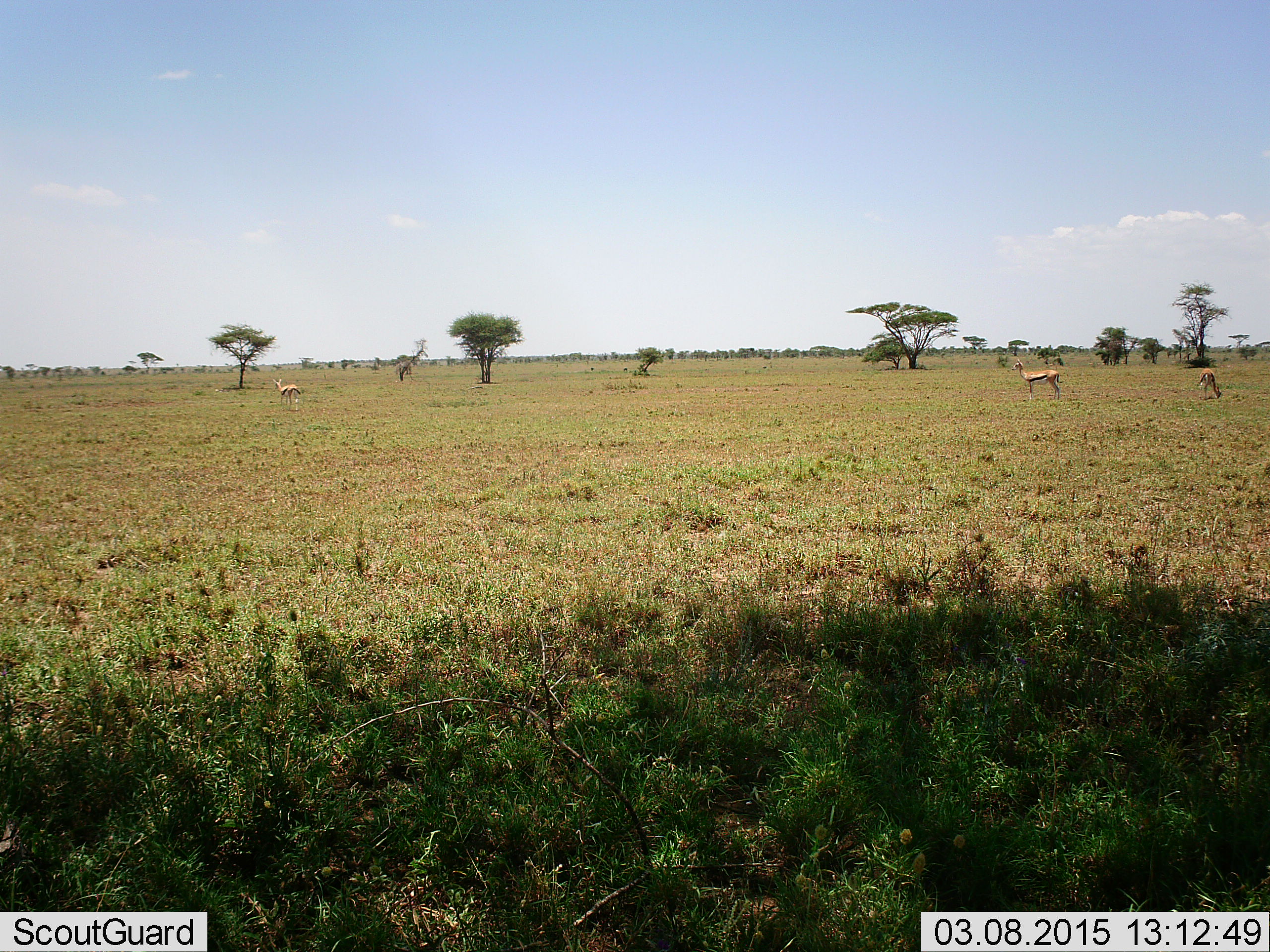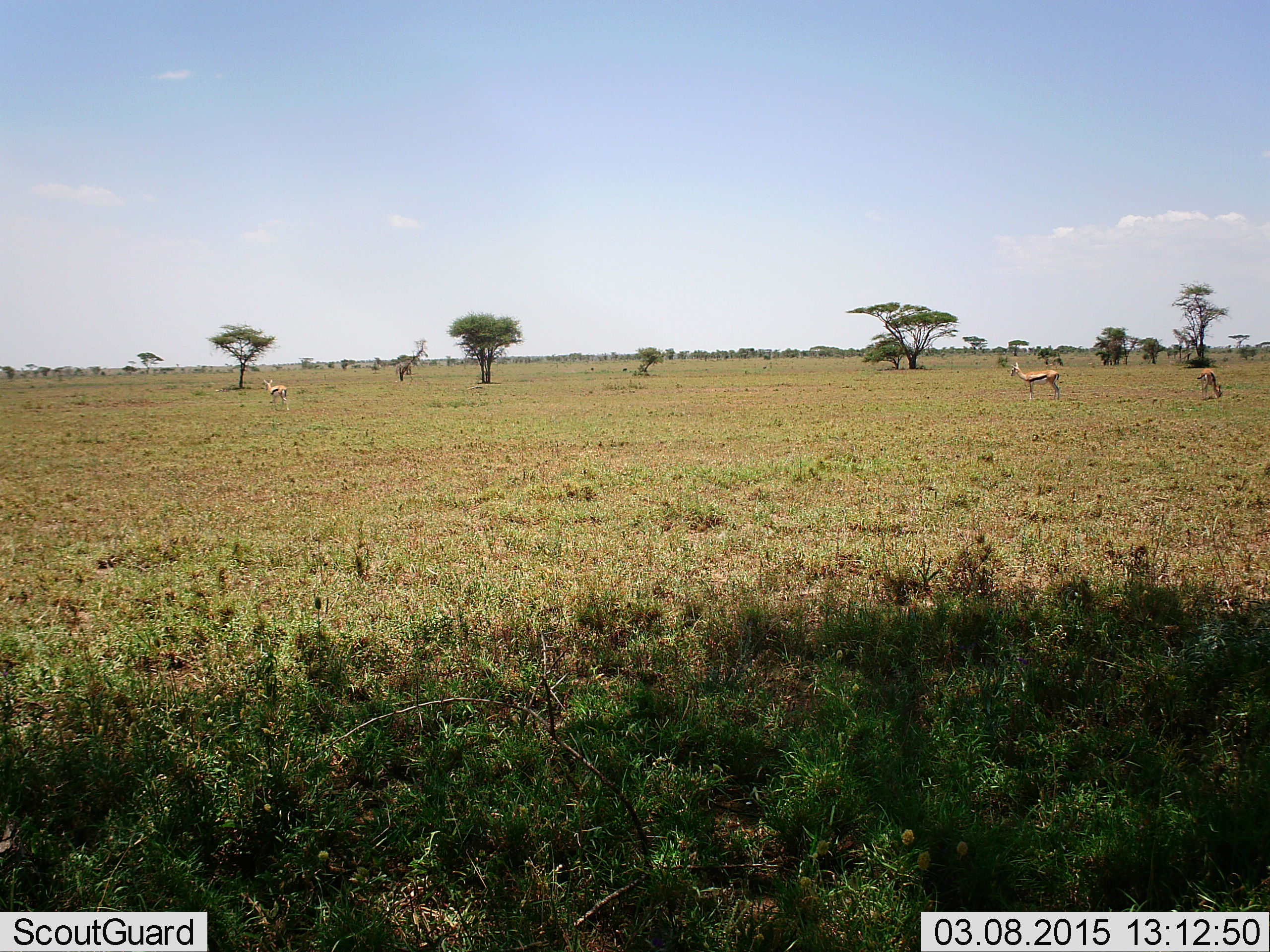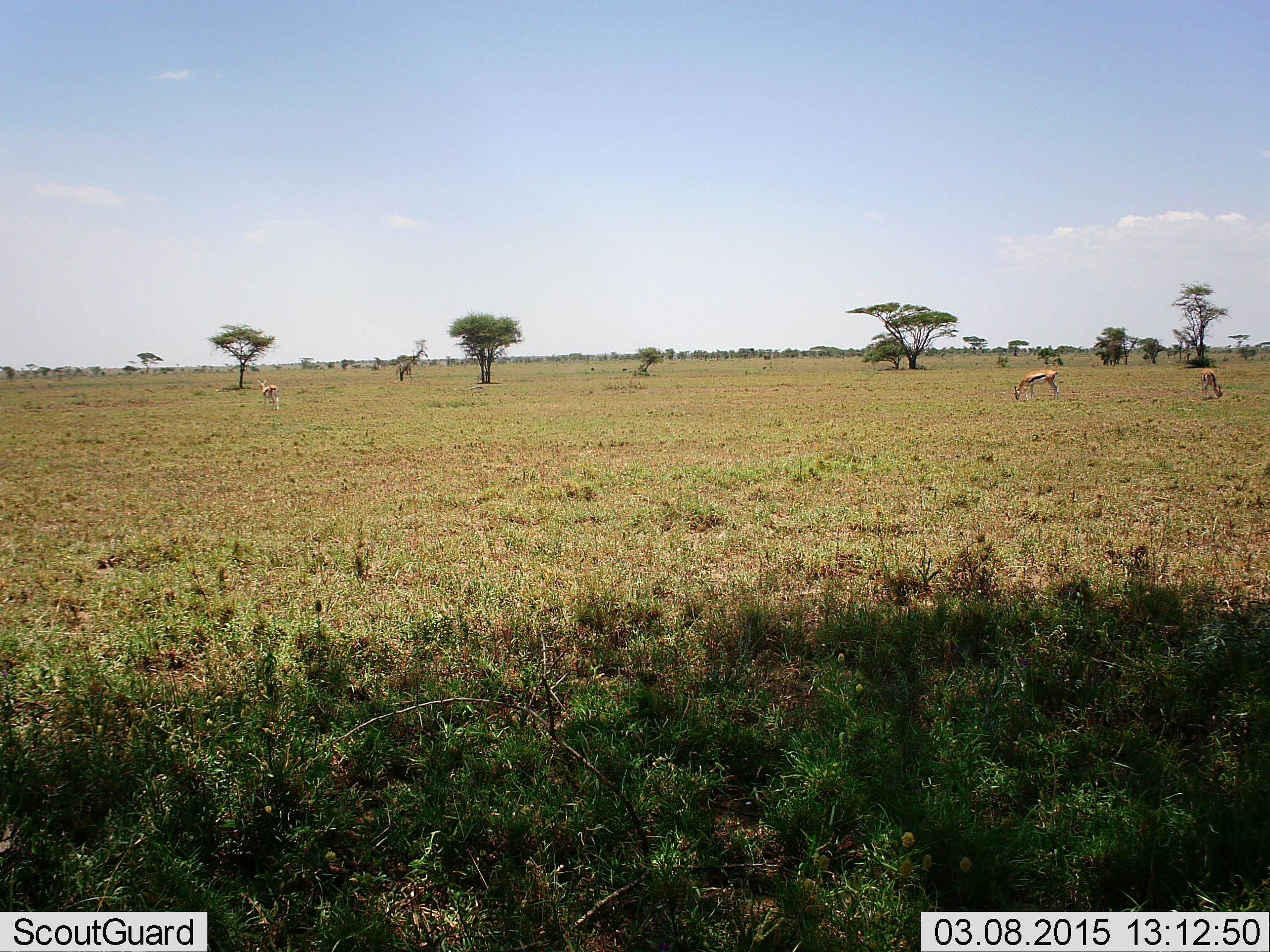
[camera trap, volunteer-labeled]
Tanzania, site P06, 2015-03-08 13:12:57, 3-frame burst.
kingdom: Animalia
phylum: Chordata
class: Mammalia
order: Artiodactyla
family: Bovidae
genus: Eudorcas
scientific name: Eudorcas thomsonii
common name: thomson's gazelle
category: gazellethomsons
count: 3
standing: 82%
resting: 0%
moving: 27%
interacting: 0%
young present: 0%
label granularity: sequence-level